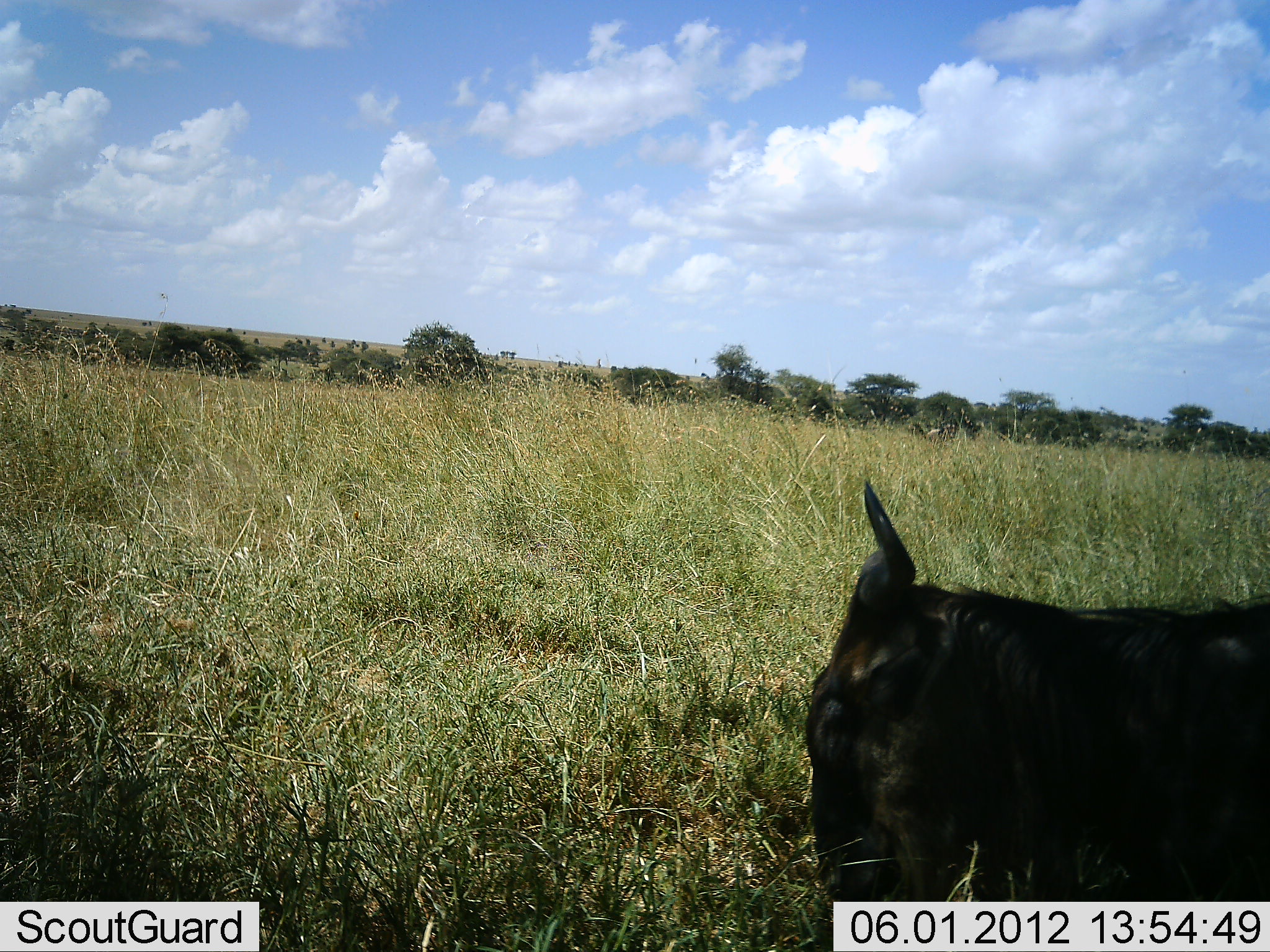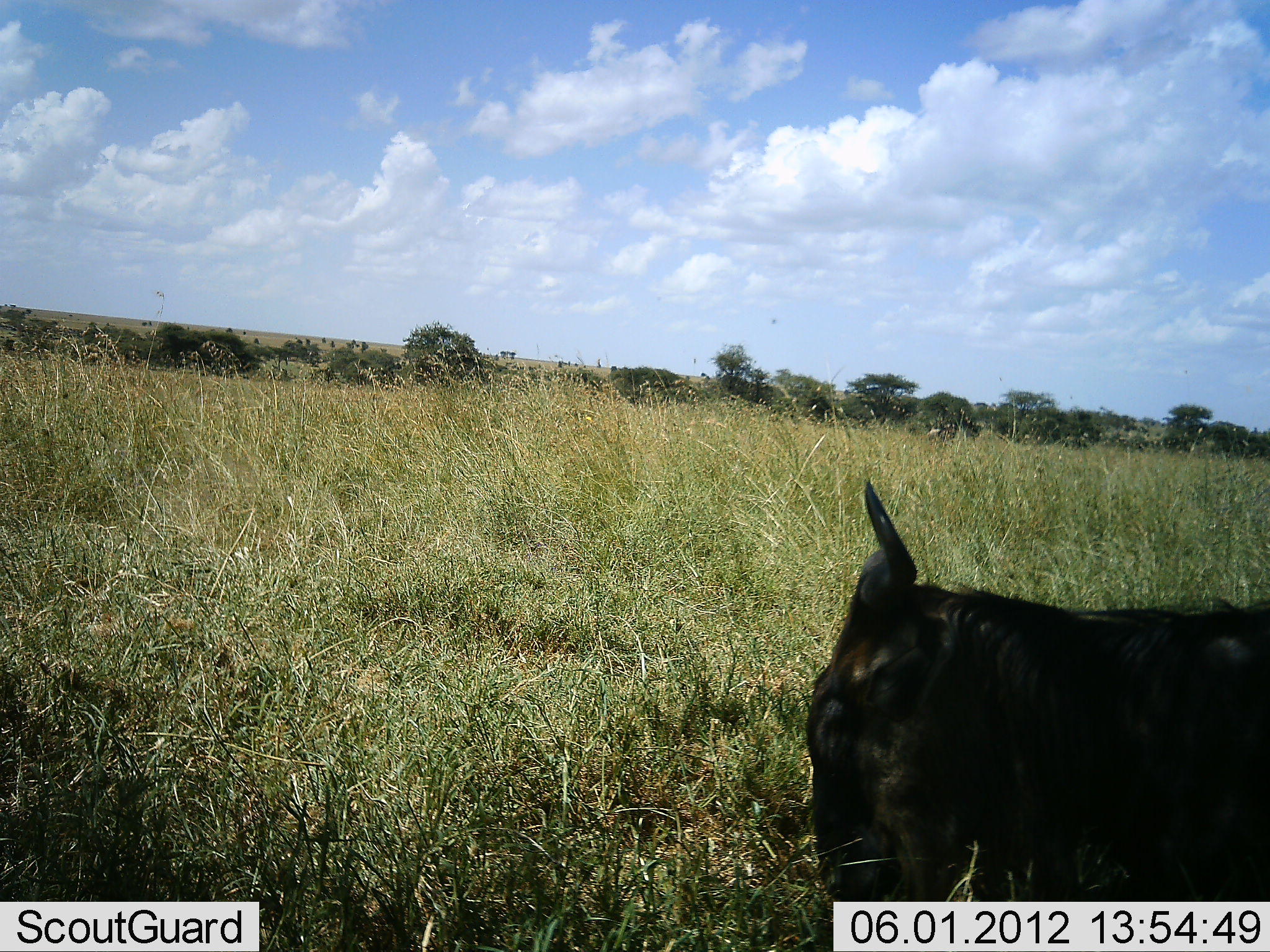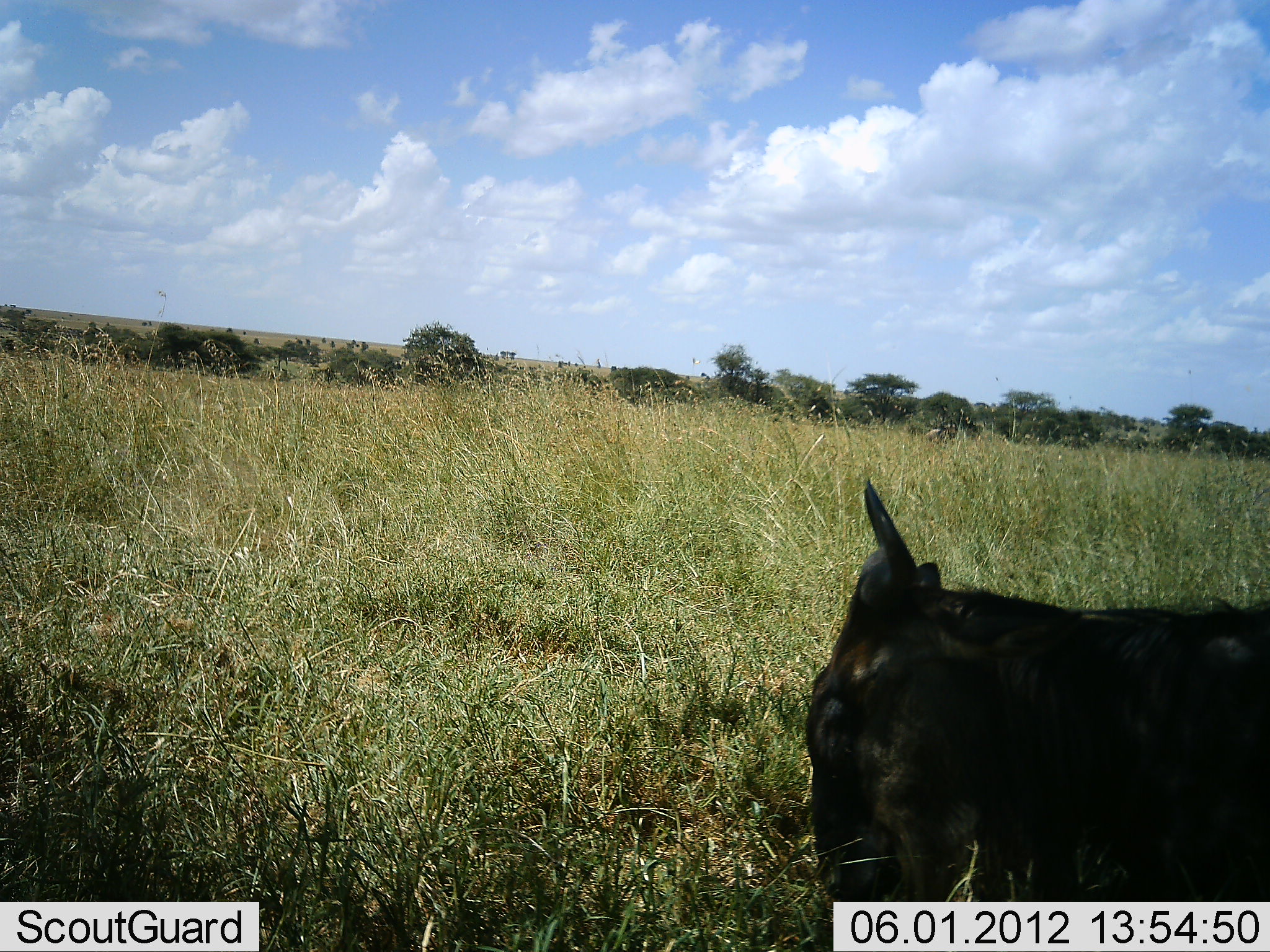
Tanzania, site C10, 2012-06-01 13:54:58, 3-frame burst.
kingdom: Animalia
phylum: Chordata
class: Mammalia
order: Artiodactyla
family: Bovidae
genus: Connochaetes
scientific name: Connochaetes taurinus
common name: blue wildebeest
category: wildebeest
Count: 1.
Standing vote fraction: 20%.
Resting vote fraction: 80%.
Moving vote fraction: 0%.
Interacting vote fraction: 0%.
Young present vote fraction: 0%.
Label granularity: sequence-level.